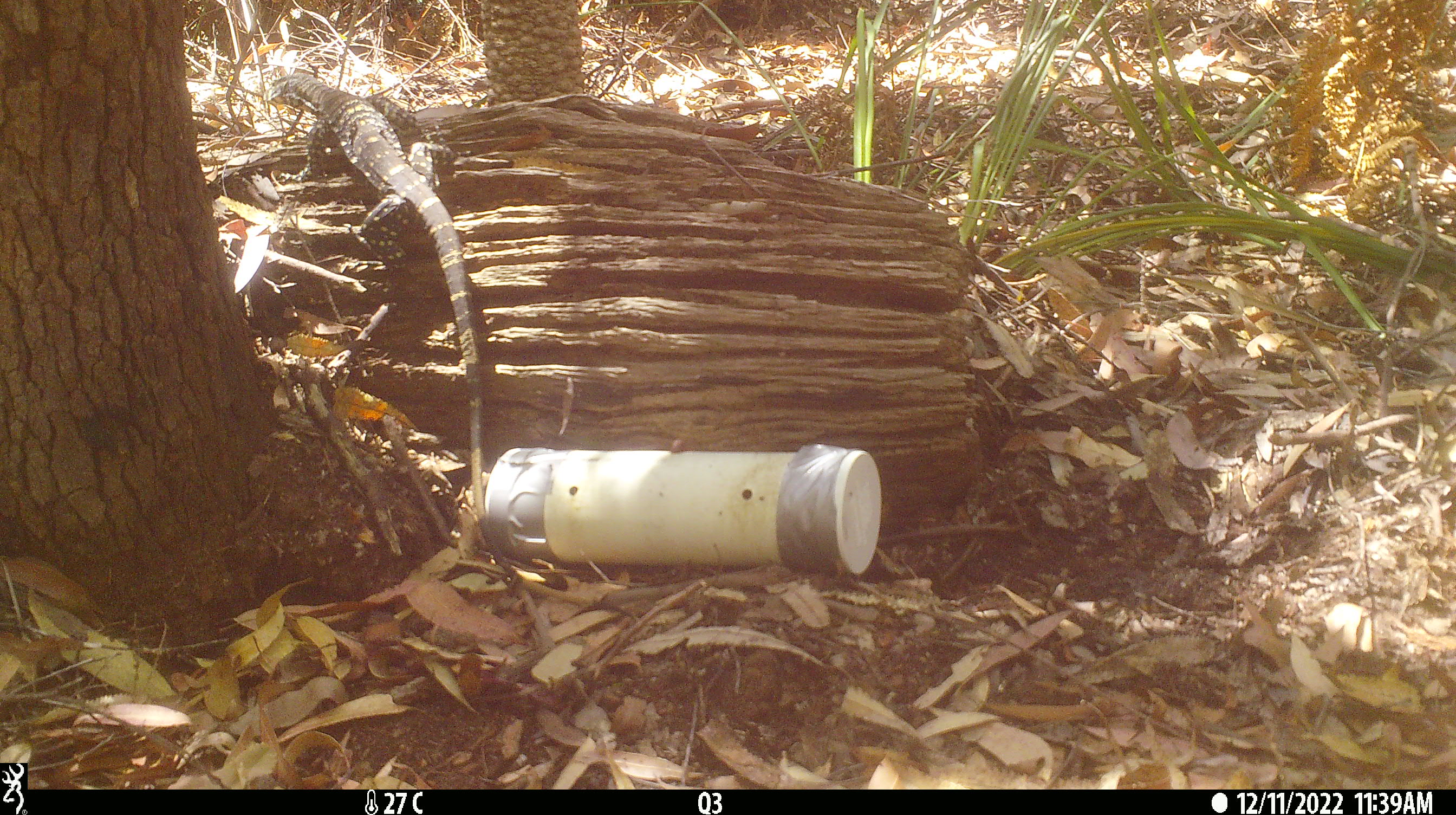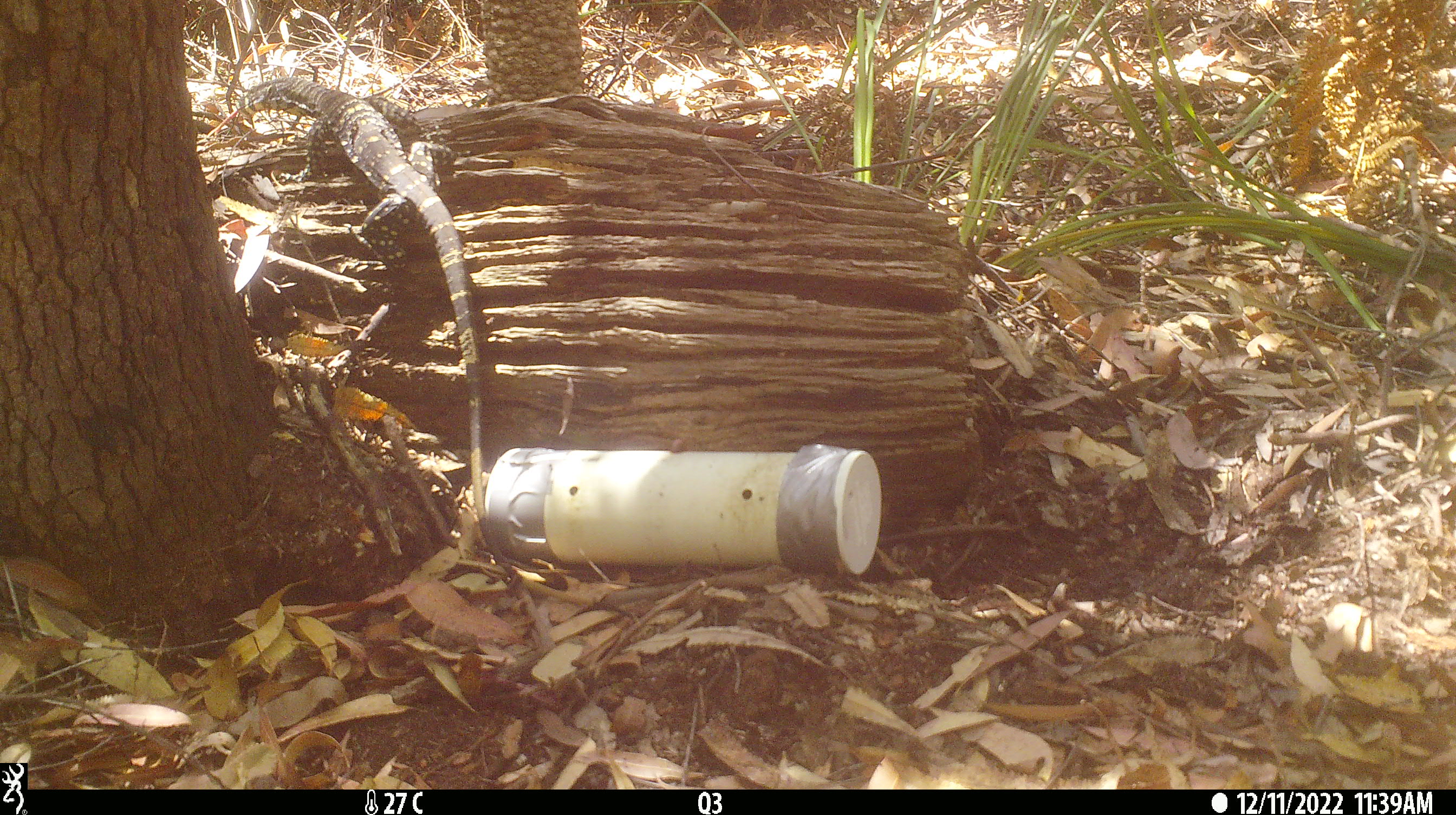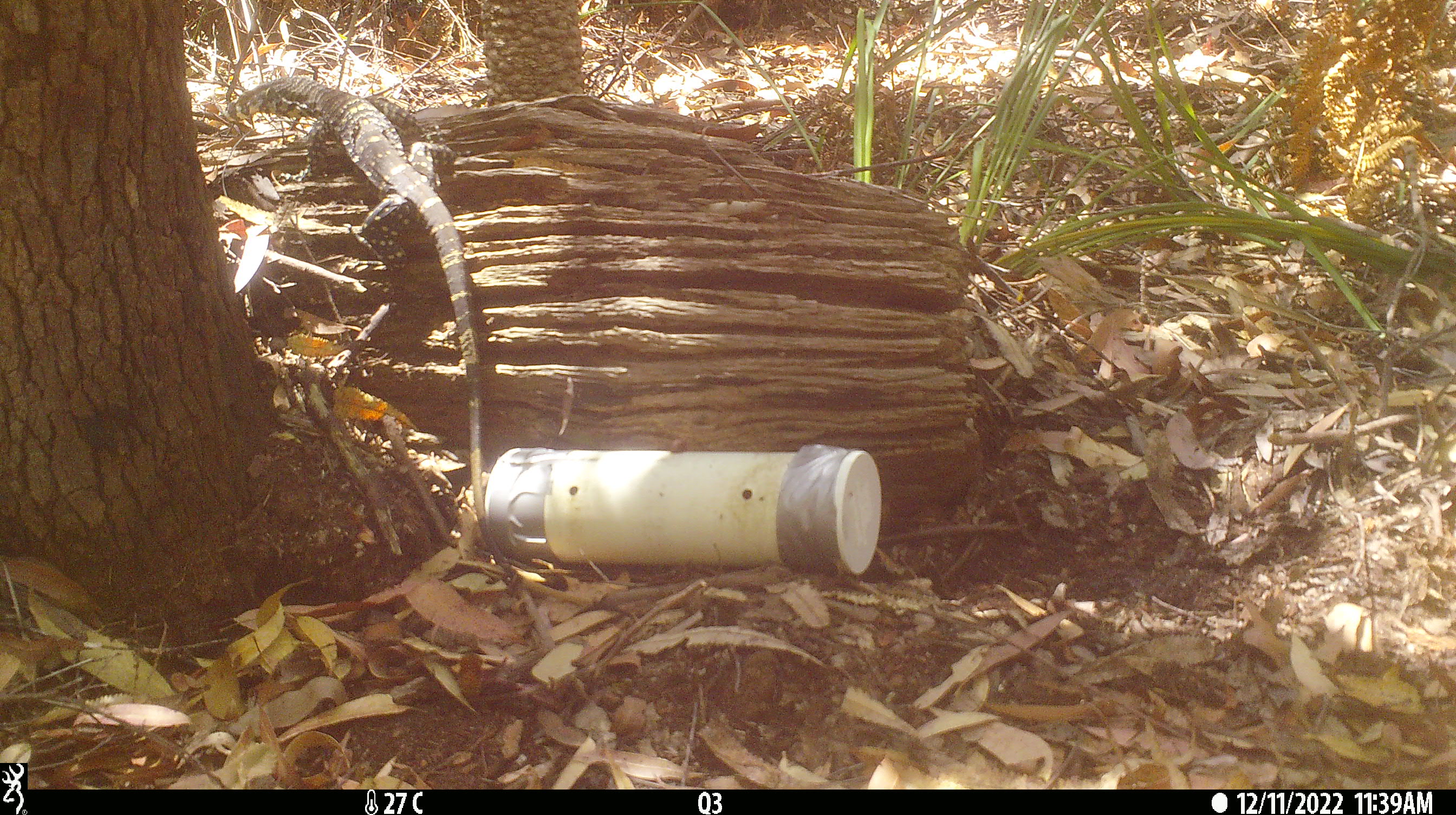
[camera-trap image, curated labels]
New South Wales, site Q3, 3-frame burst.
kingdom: Animalia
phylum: Chordata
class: Reptilia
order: Squamata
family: Varanidae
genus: Varanus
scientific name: Varanus varius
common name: lace monitor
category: goanna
Goanna (lace monitor) (Varanus varius).